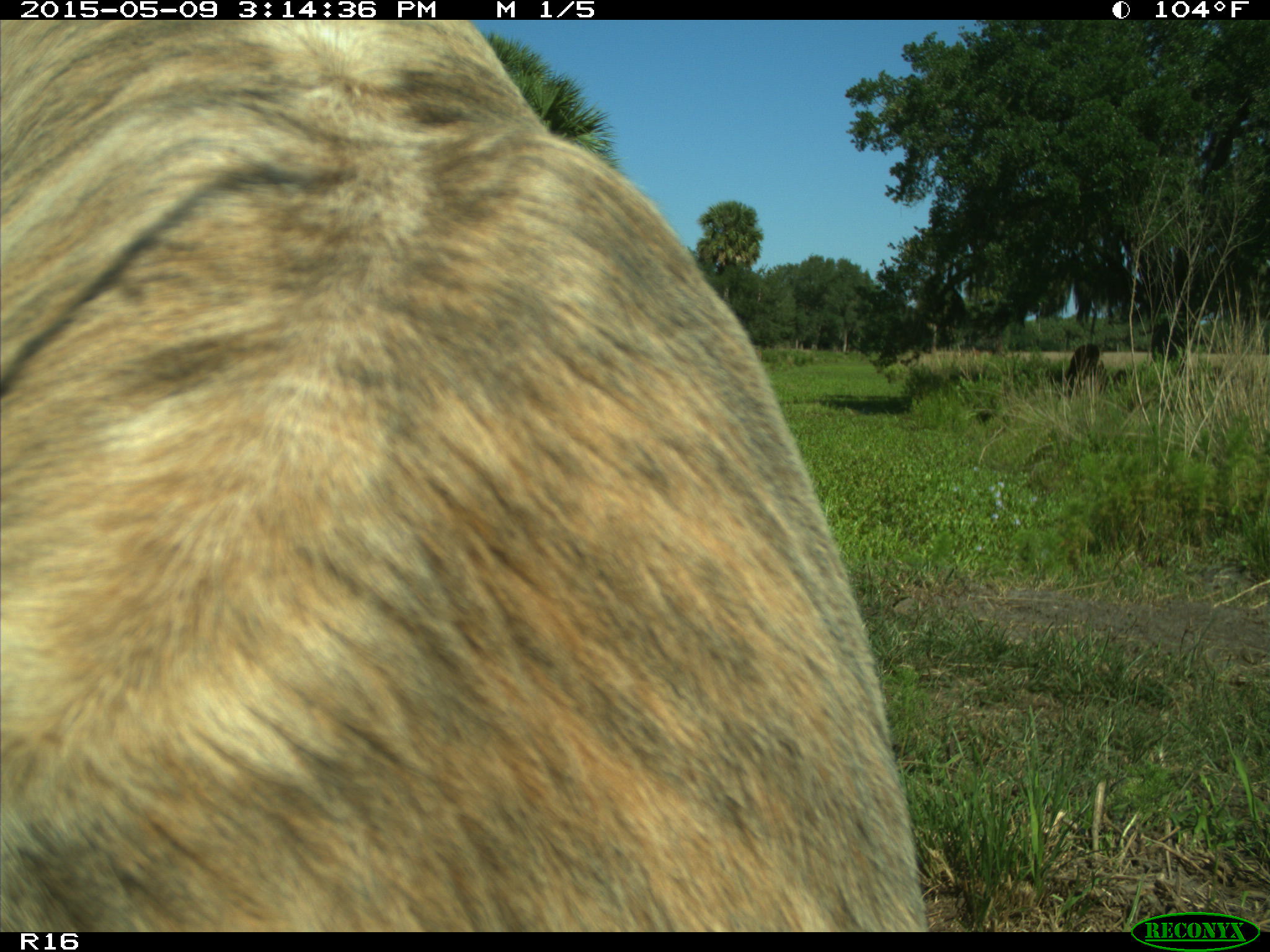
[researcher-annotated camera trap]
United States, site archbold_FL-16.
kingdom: Animalia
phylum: Chordata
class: Mammalia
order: Artiodactyla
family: Bovidae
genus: Bos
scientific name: Bos taurus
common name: domestic cow